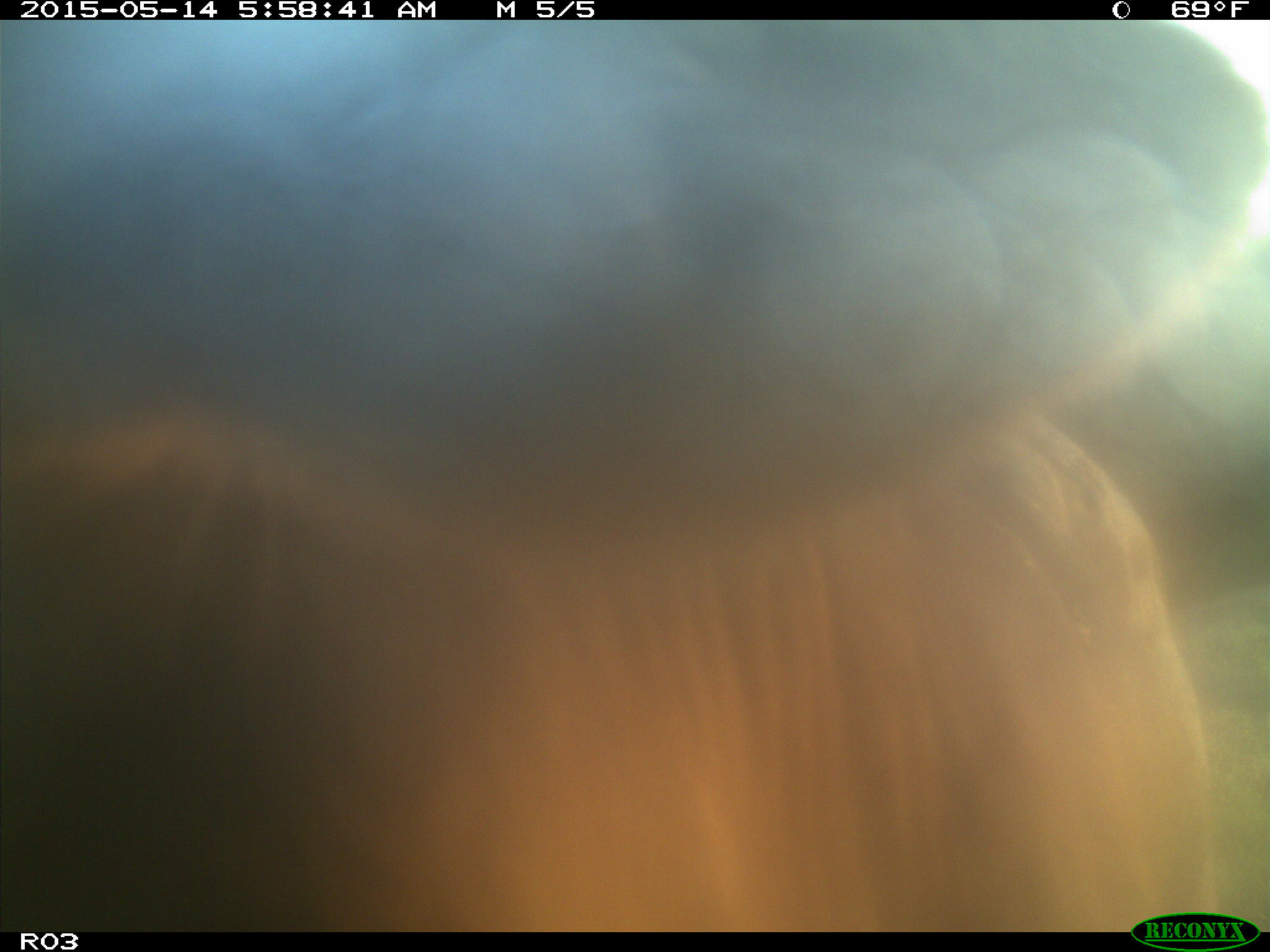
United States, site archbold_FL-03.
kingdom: Animalia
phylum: Chordata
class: Mammalia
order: Artiodactyla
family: Bovidae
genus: Bos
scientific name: Bos taurus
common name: domestic cow